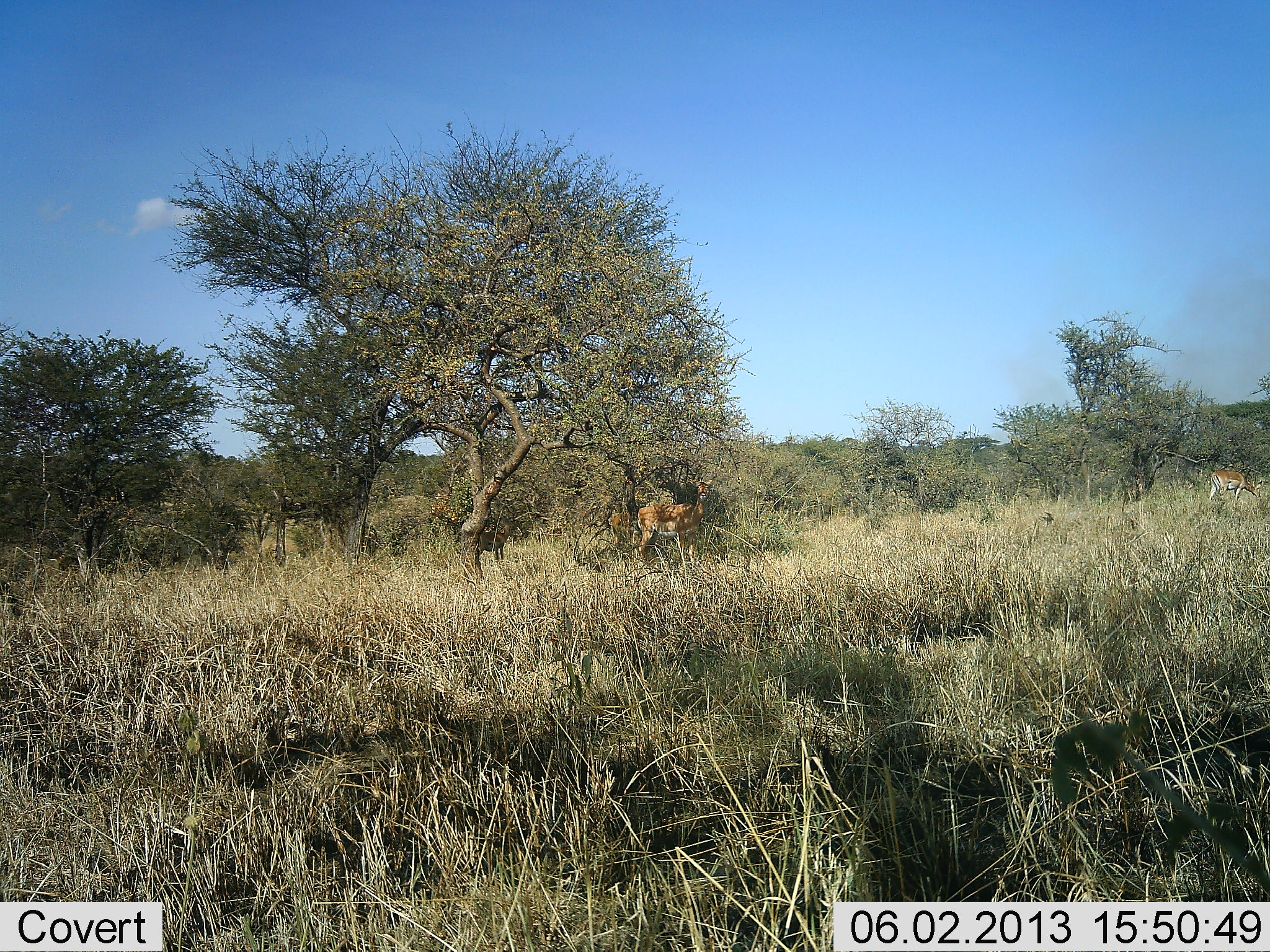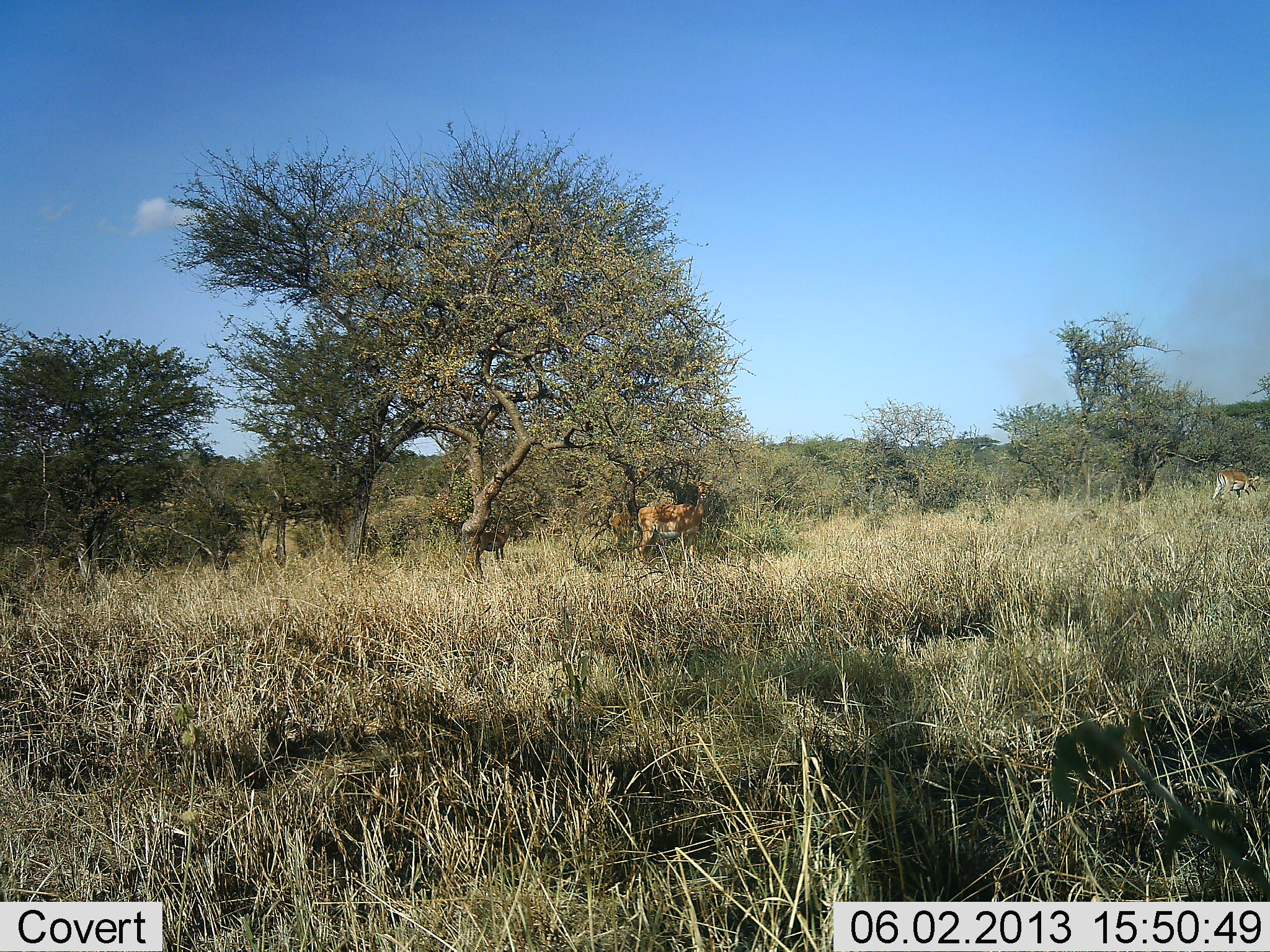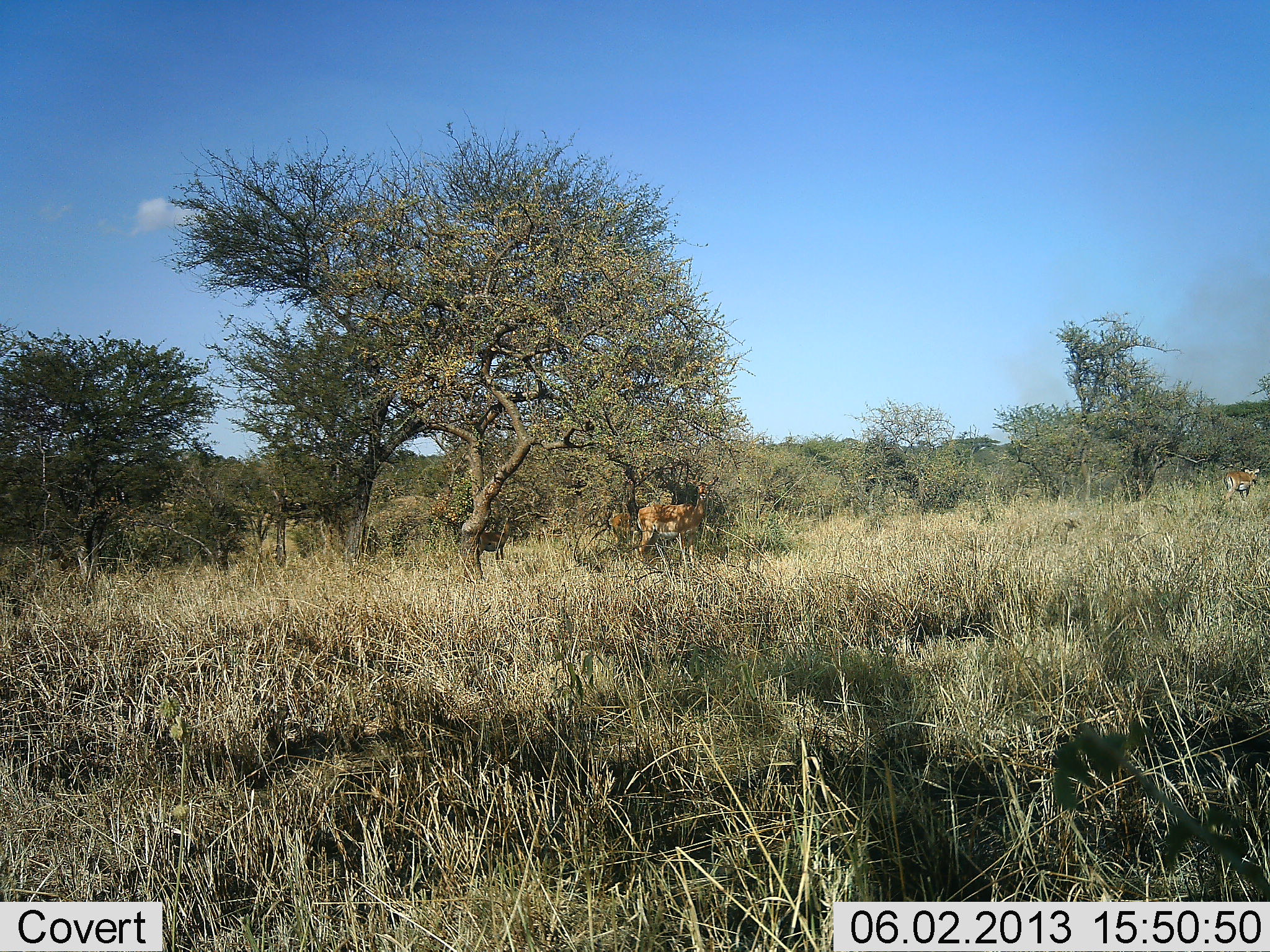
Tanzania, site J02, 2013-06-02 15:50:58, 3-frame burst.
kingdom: Animalia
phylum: Chordata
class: Mammalia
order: Artiodactyla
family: Bovidae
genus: Aepyceros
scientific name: Aepyceros melampus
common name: impala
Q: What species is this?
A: Impala (Aepyceros melampus).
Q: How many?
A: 3.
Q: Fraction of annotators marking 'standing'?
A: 80%.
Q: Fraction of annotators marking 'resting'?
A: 0%.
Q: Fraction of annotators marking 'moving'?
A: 30%.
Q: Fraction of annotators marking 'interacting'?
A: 0%.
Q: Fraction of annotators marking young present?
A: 0%.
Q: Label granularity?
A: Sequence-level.